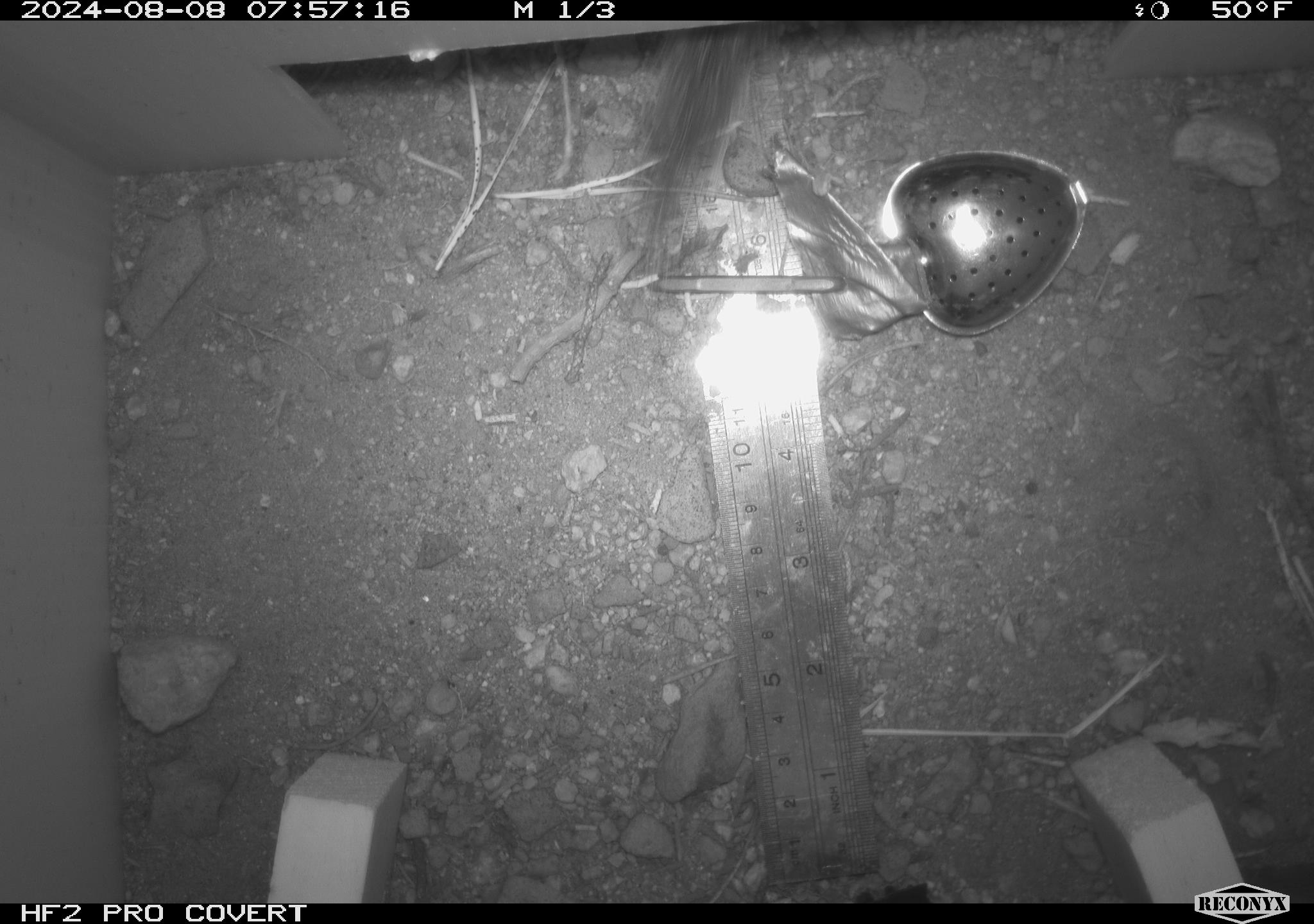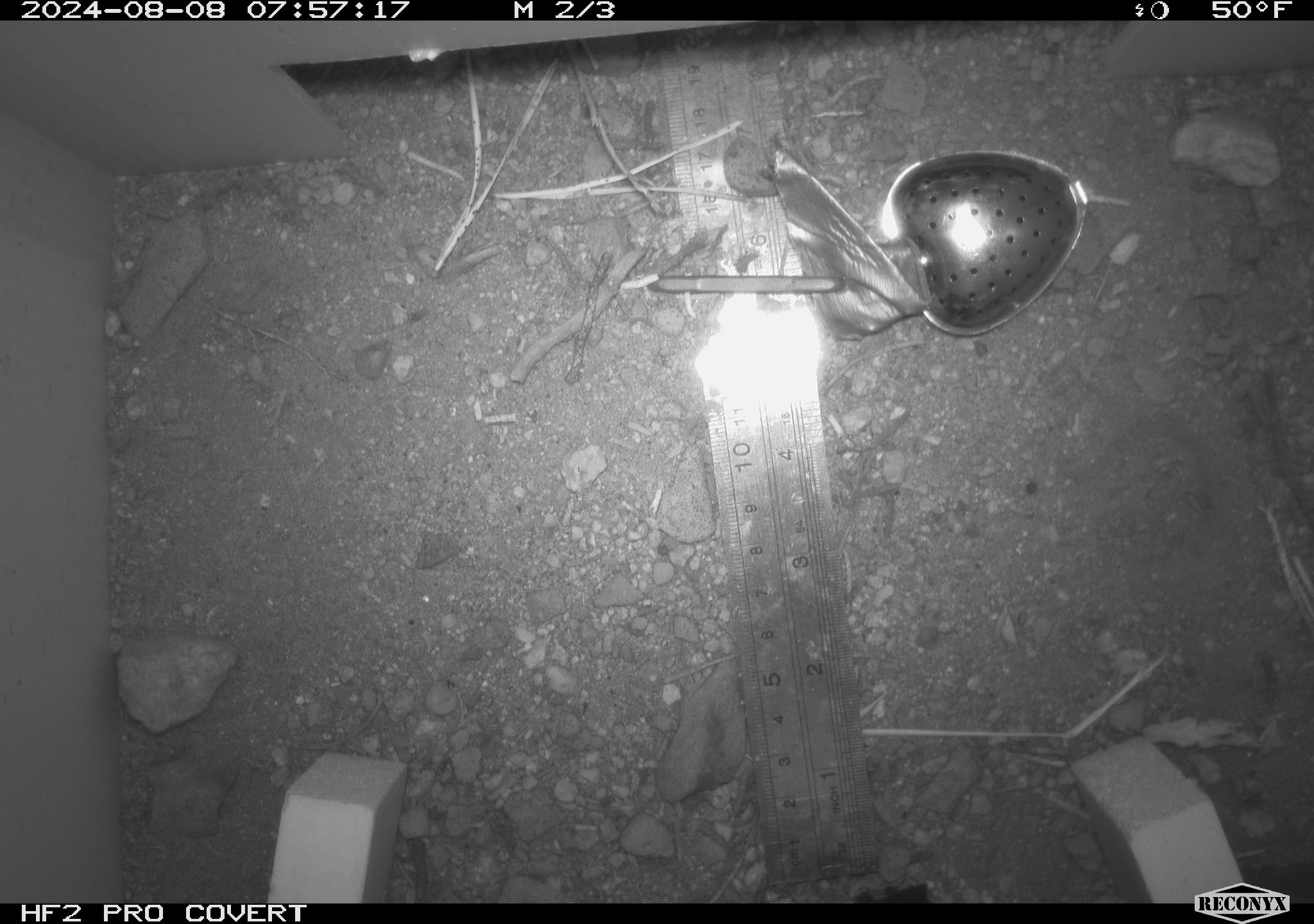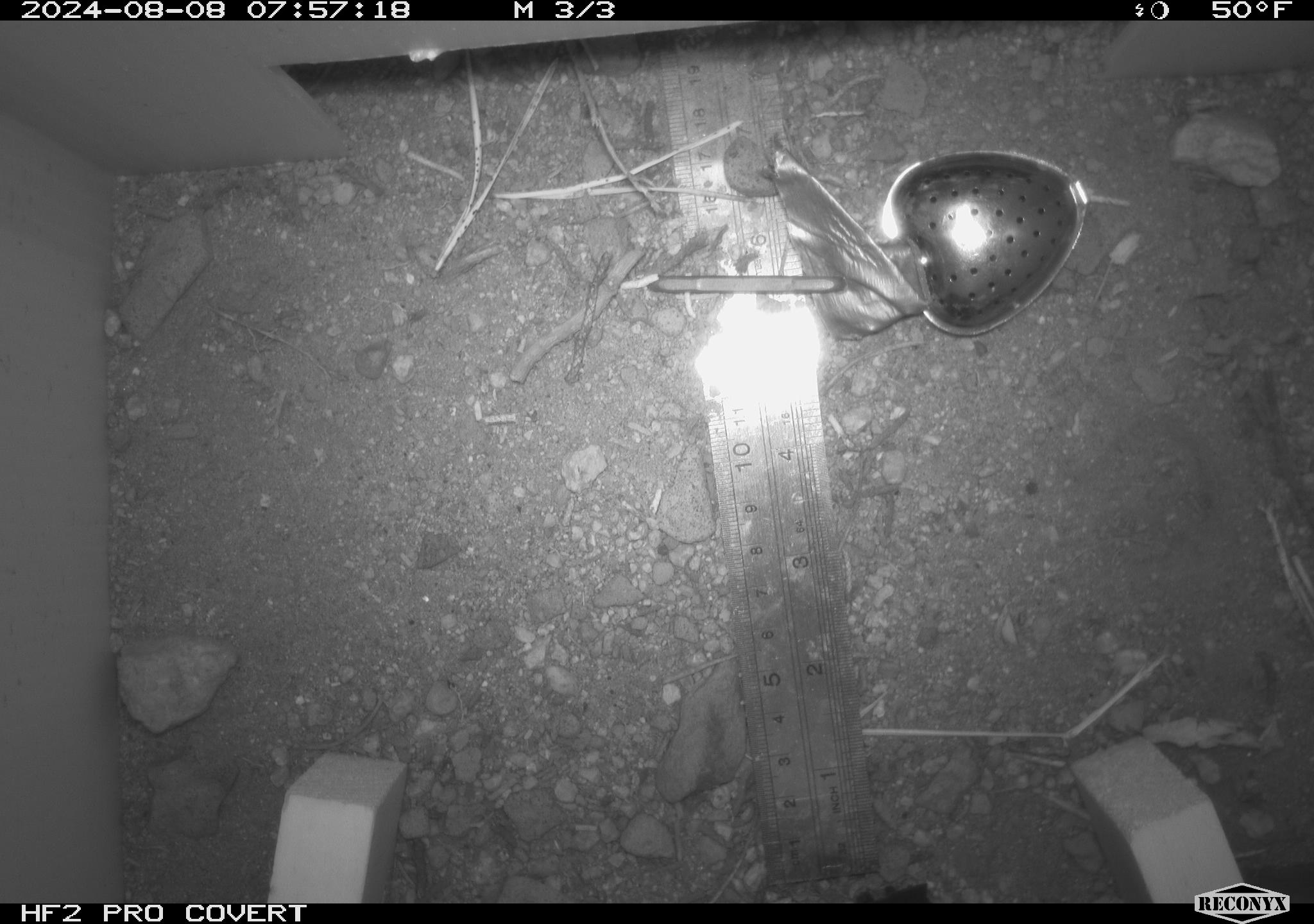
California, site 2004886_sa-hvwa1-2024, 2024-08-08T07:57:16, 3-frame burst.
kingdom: Animalia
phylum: Chordata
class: Mammalia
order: Rodentia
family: Sciuridae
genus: Neotamias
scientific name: Neotamias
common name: western chipmunks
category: neotamias species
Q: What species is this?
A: Neotamias species (western chipmunks) (Neotamias).